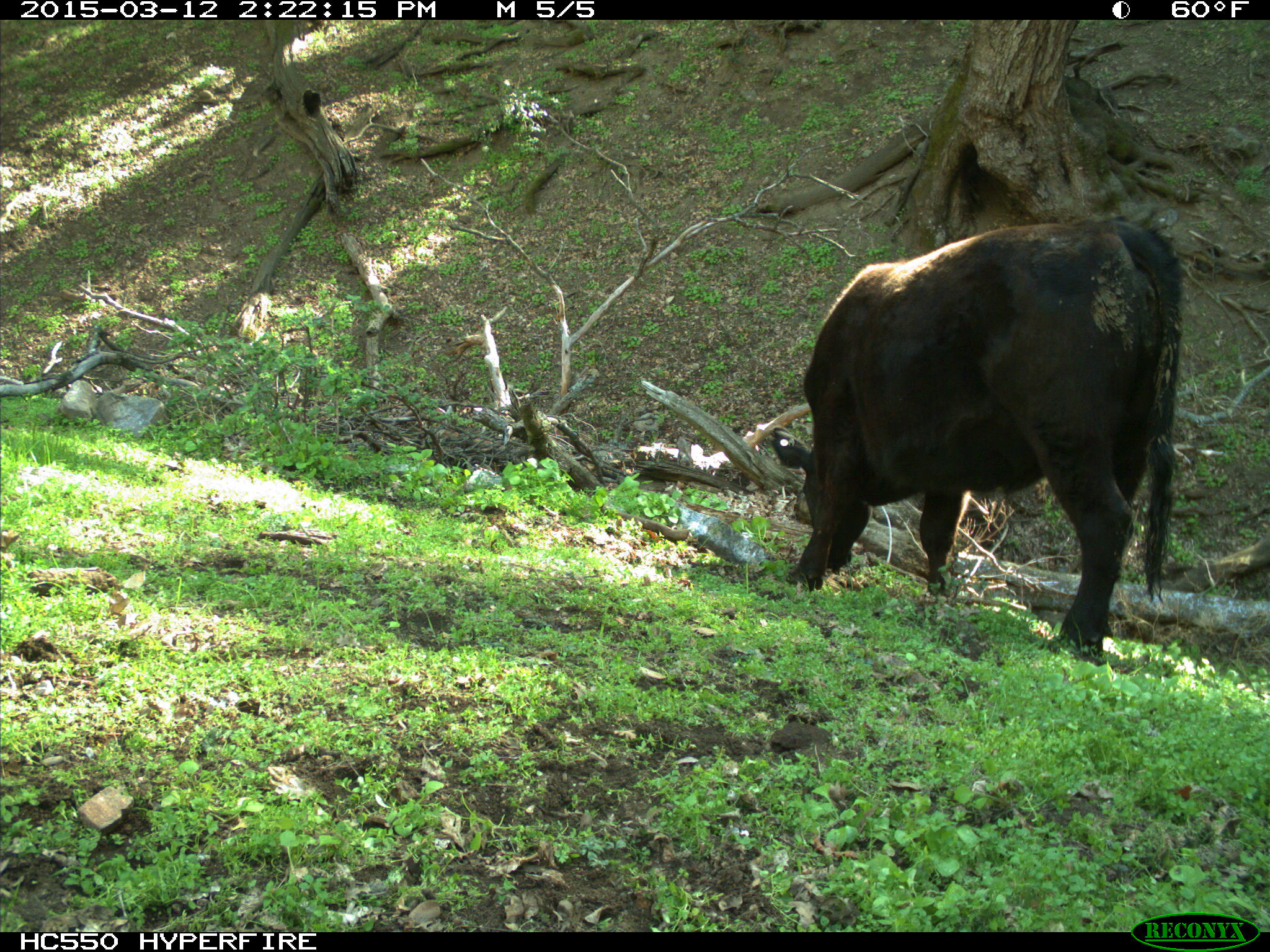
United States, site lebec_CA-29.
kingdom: Animalia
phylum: Chordata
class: Mammalia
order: Artiodactyla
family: Bovidae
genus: Bos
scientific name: Bos taurus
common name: domestic cow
Bos taurus (domestic cow).